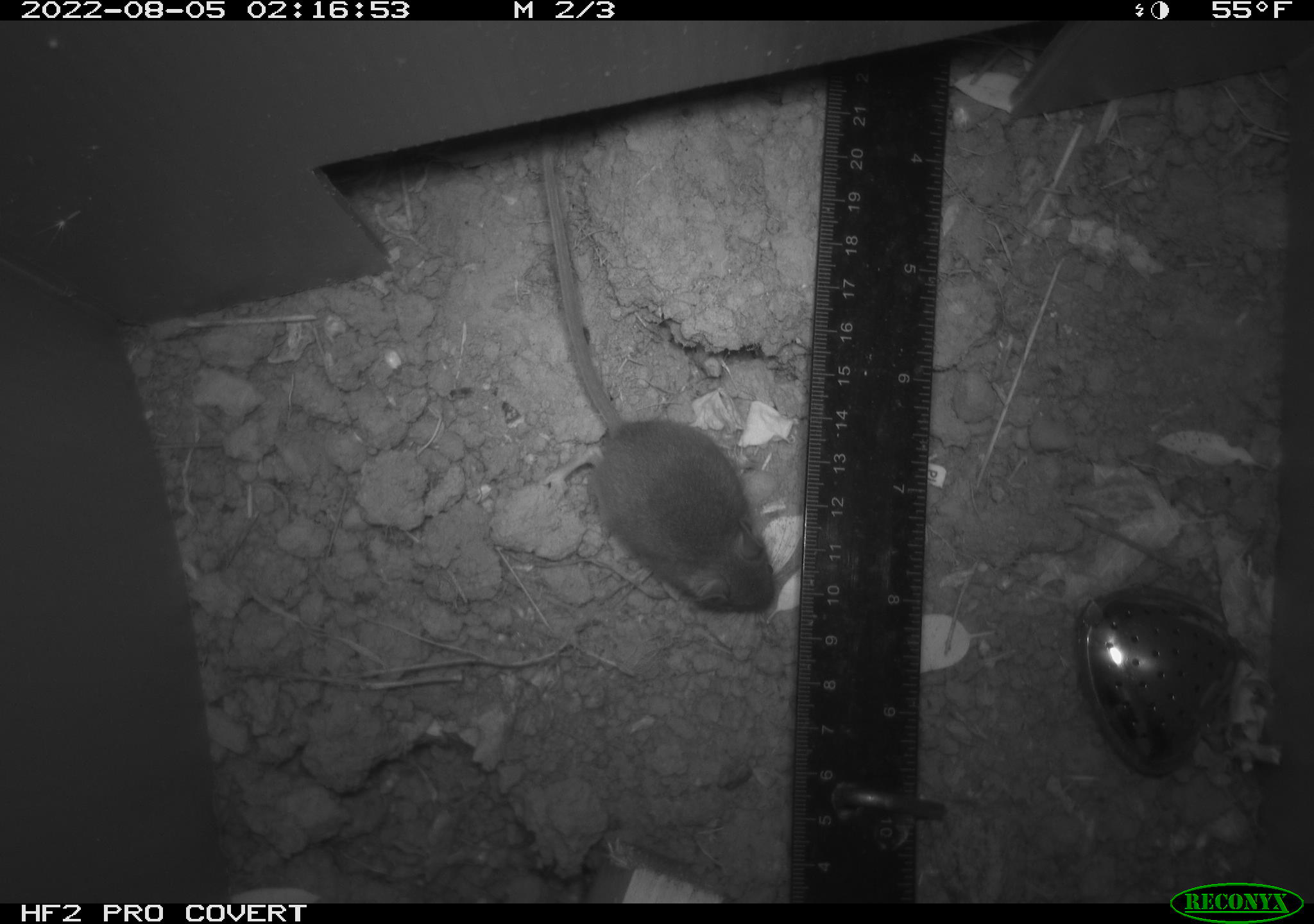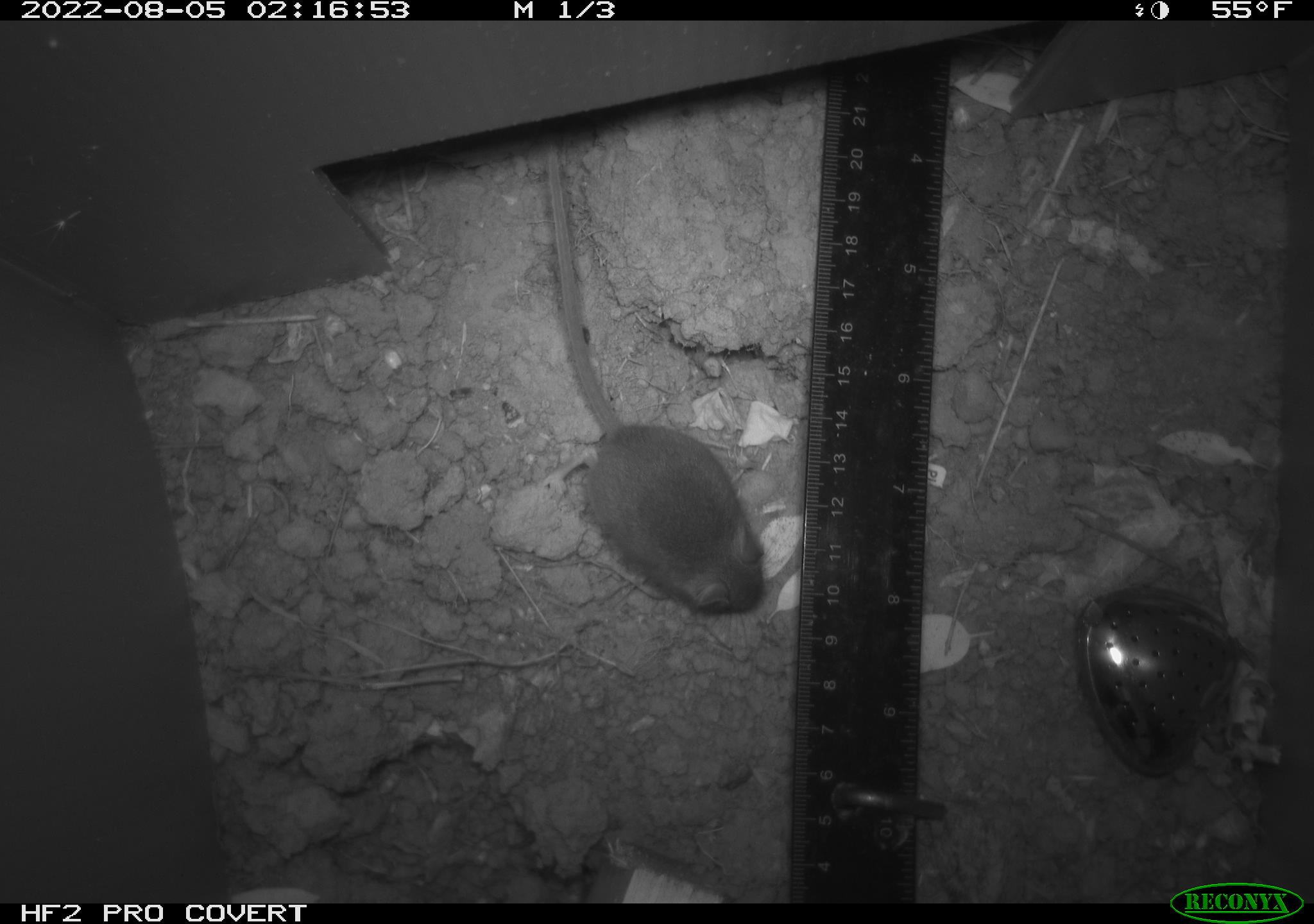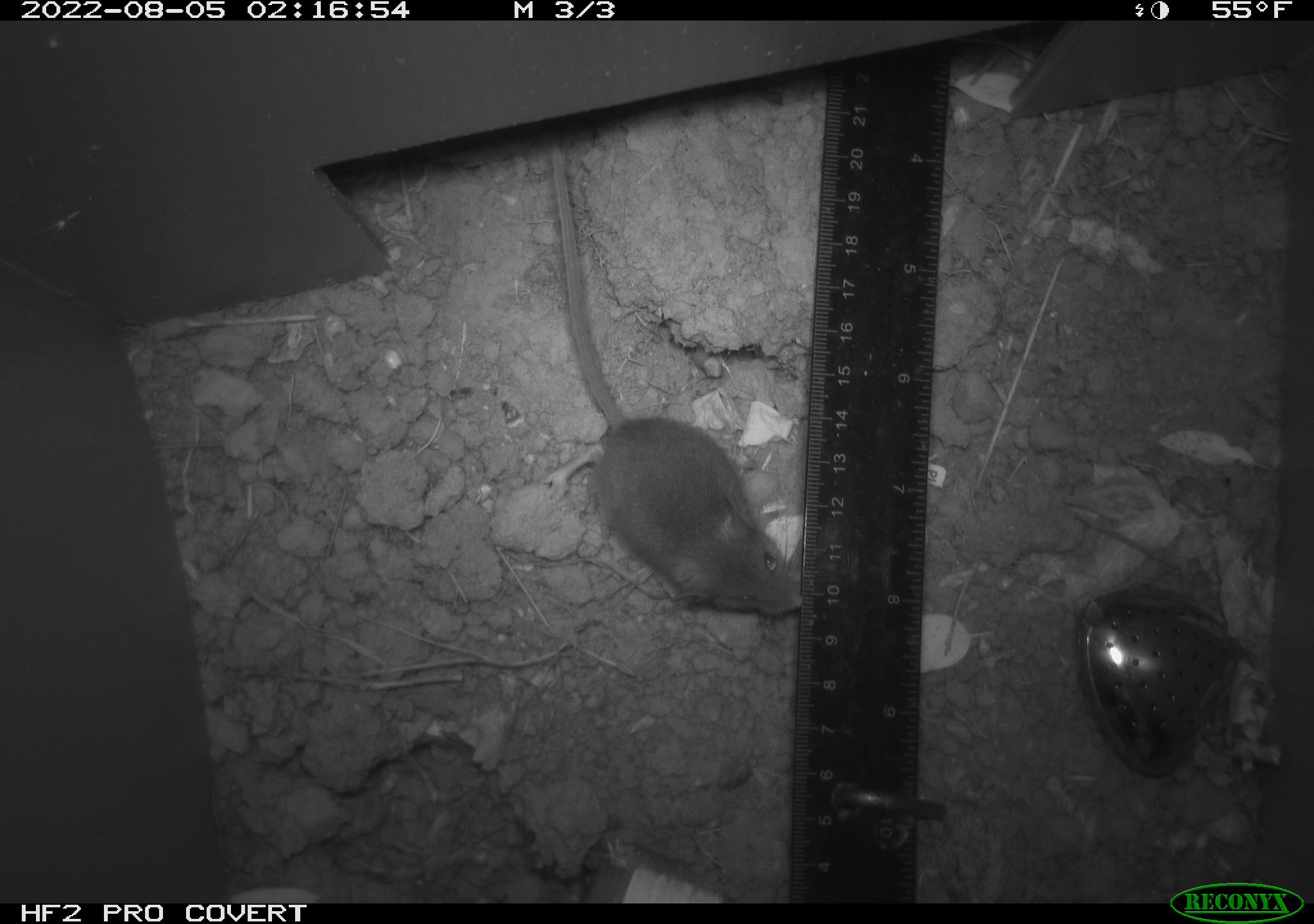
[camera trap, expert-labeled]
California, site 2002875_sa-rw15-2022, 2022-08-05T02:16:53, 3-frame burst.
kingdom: Animalia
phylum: Chordata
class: Mammalia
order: Rodentia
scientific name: Rodentia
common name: mouse species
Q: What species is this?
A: Mouse species (Rodentia).